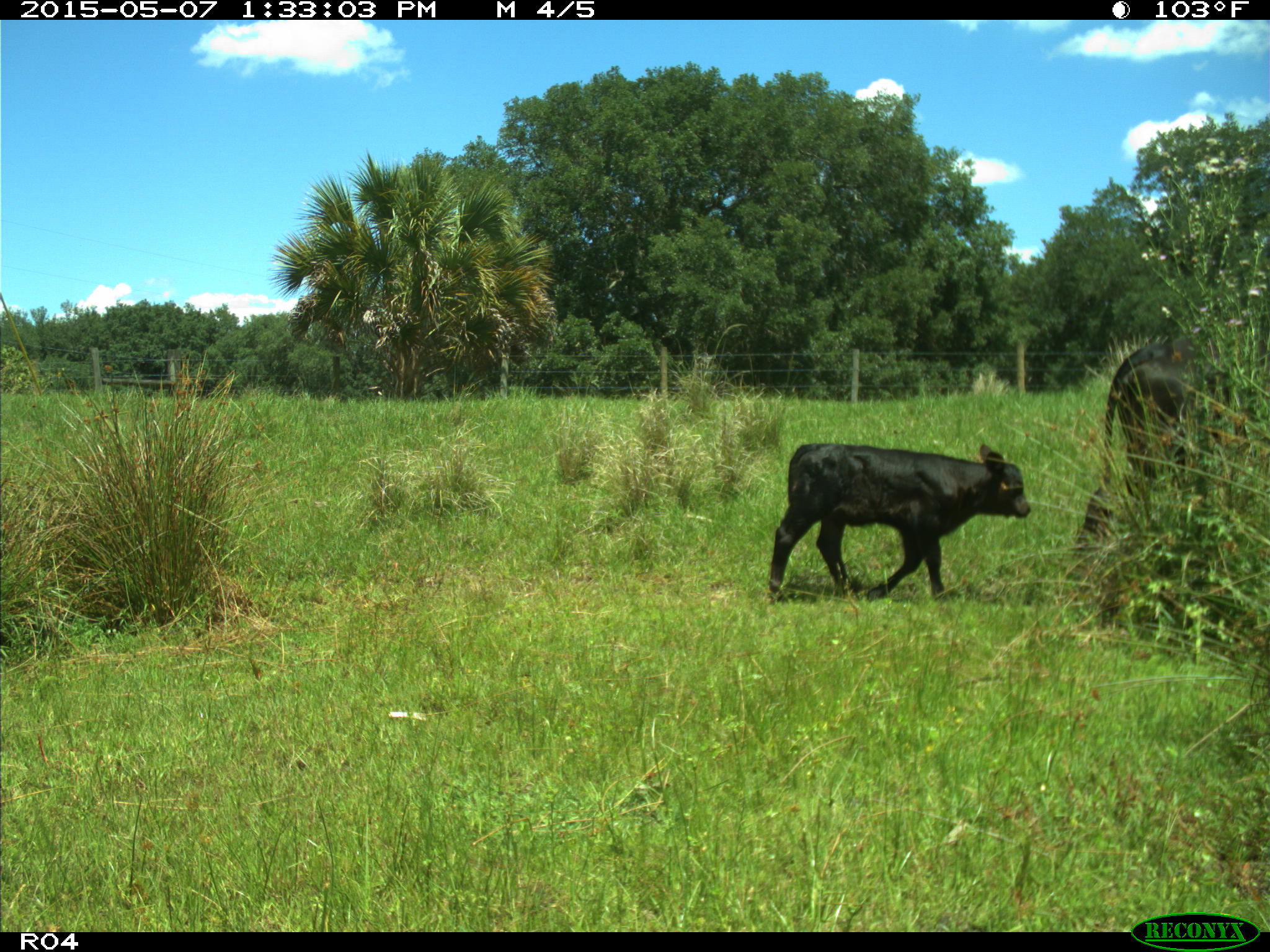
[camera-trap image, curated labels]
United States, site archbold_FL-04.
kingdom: Animalia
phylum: Chordata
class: Mammalia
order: Artiodactyla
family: Bovidae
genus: Bos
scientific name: Bos taurus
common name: domestic cow